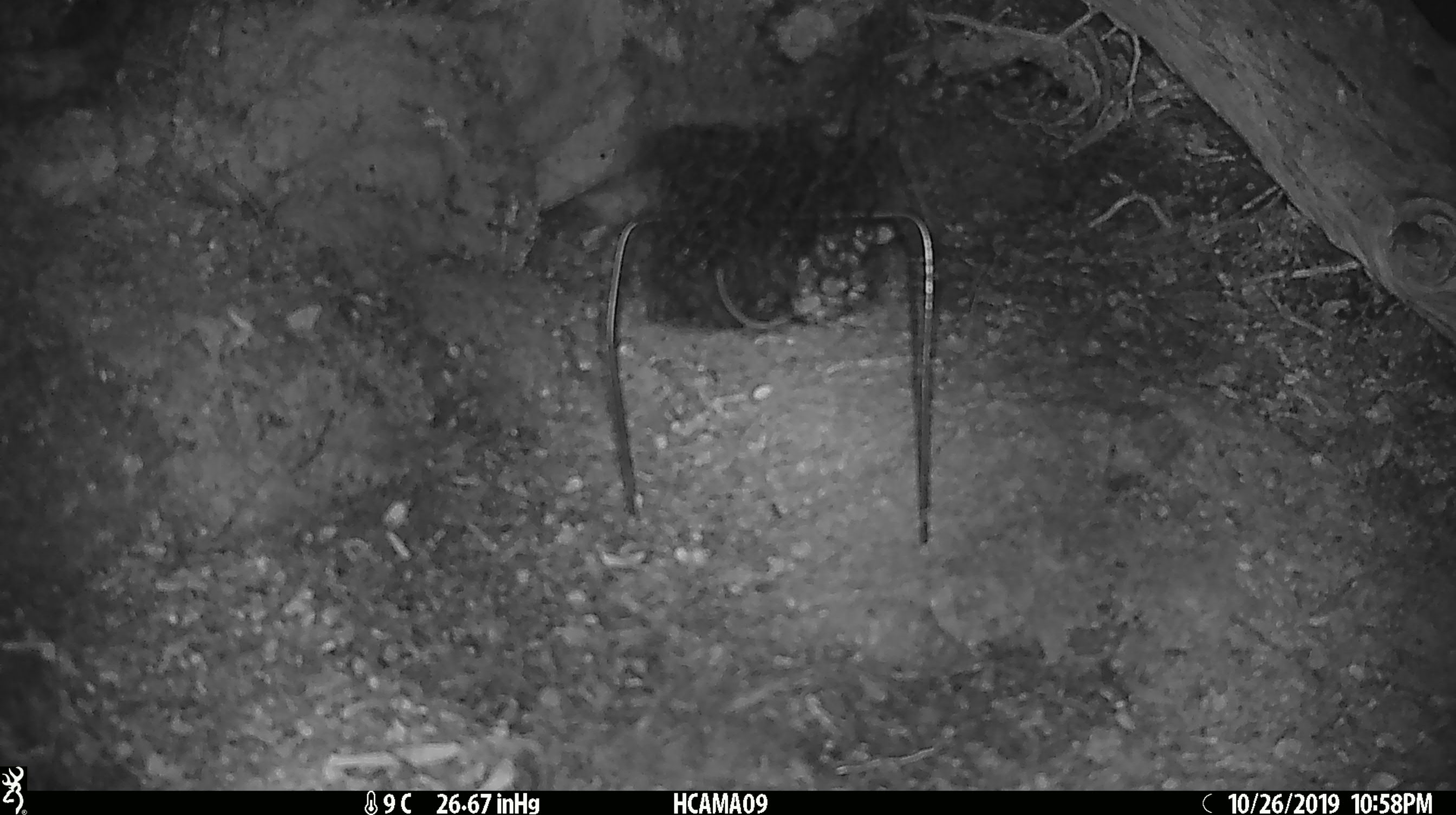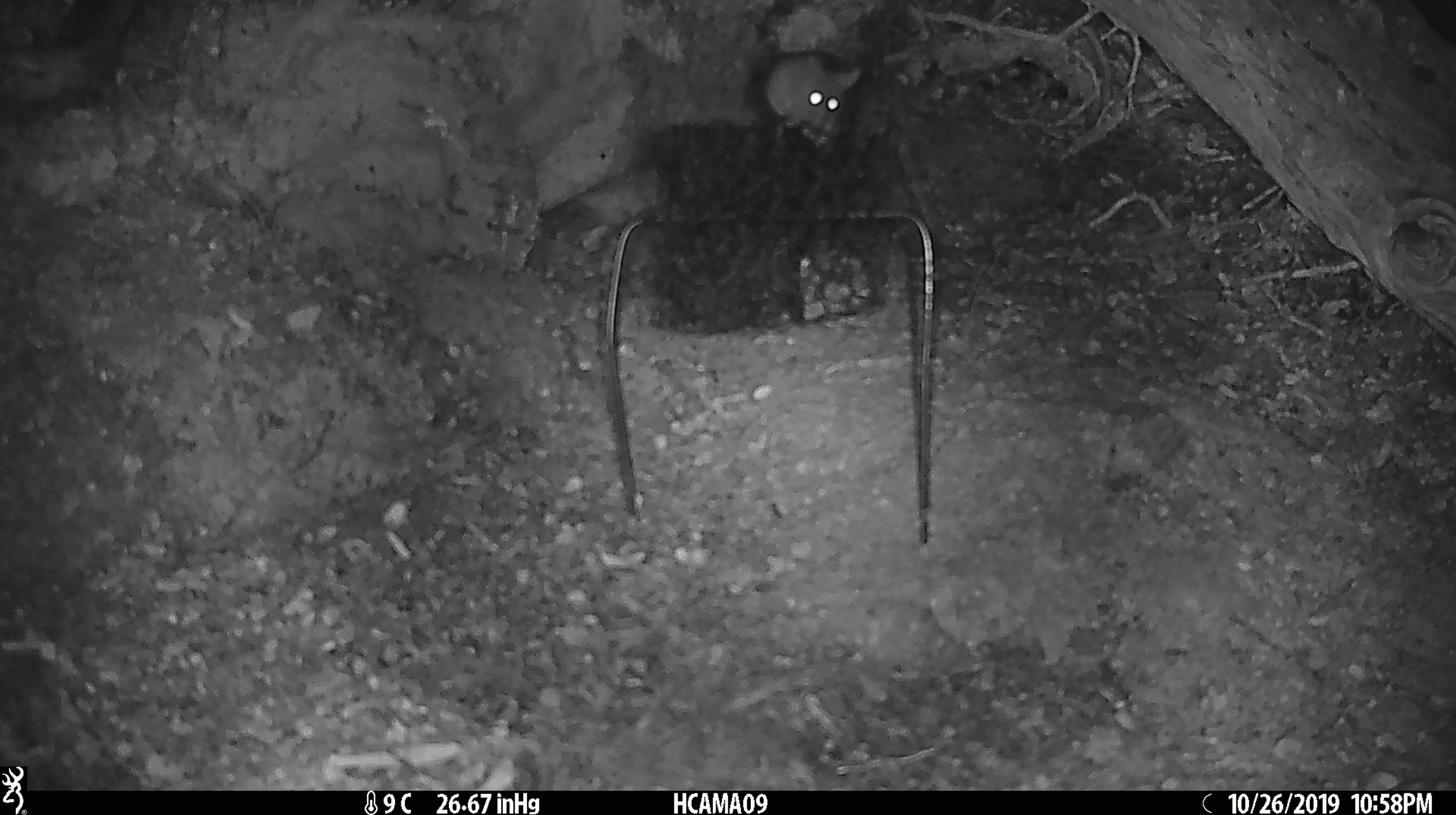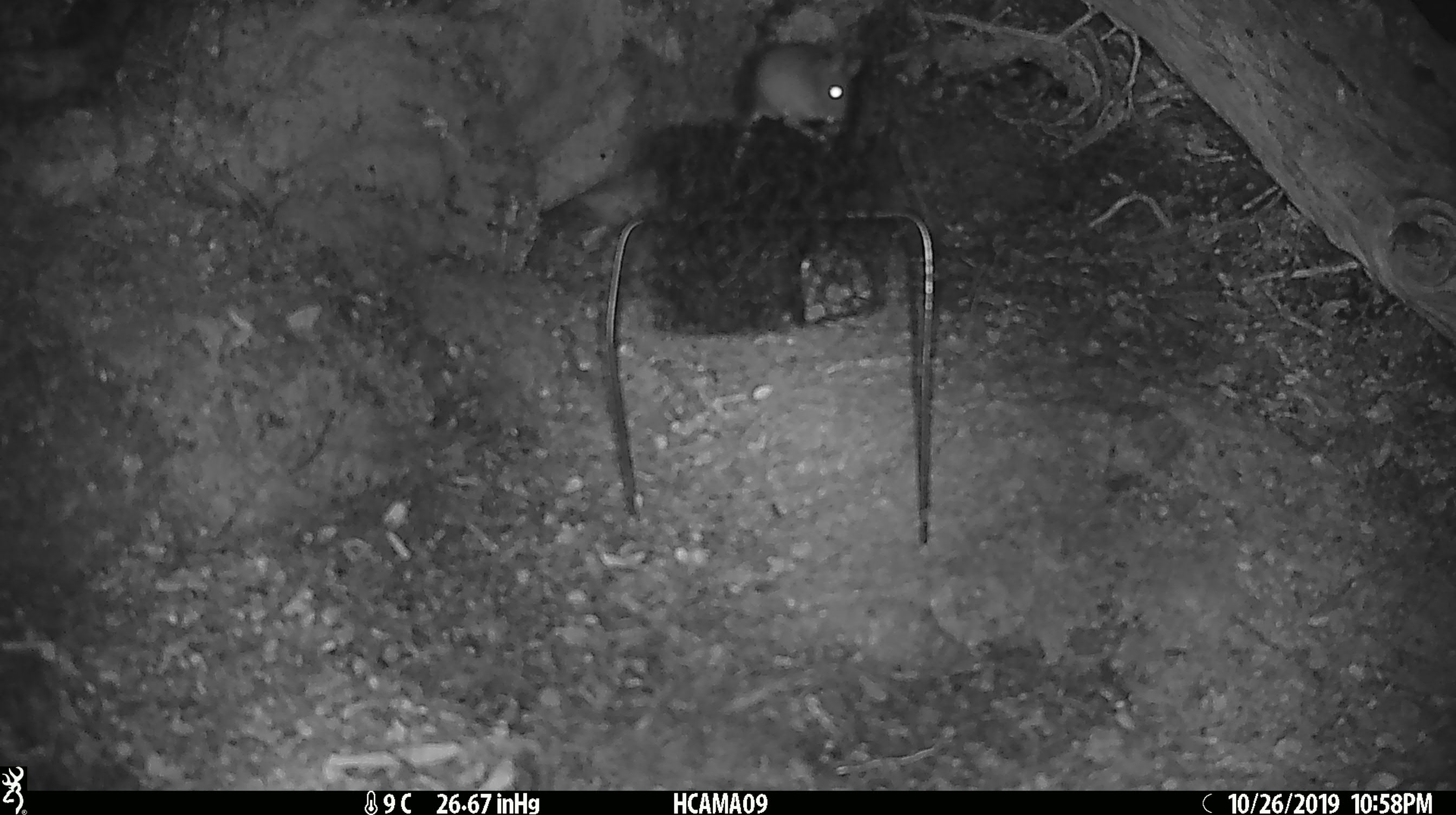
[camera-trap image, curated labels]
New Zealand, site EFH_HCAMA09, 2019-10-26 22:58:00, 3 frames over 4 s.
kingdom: Animalia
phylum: Chordata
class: Mammalia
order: Rodentia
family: Muridae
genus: Mus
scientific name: Mus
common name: mouse